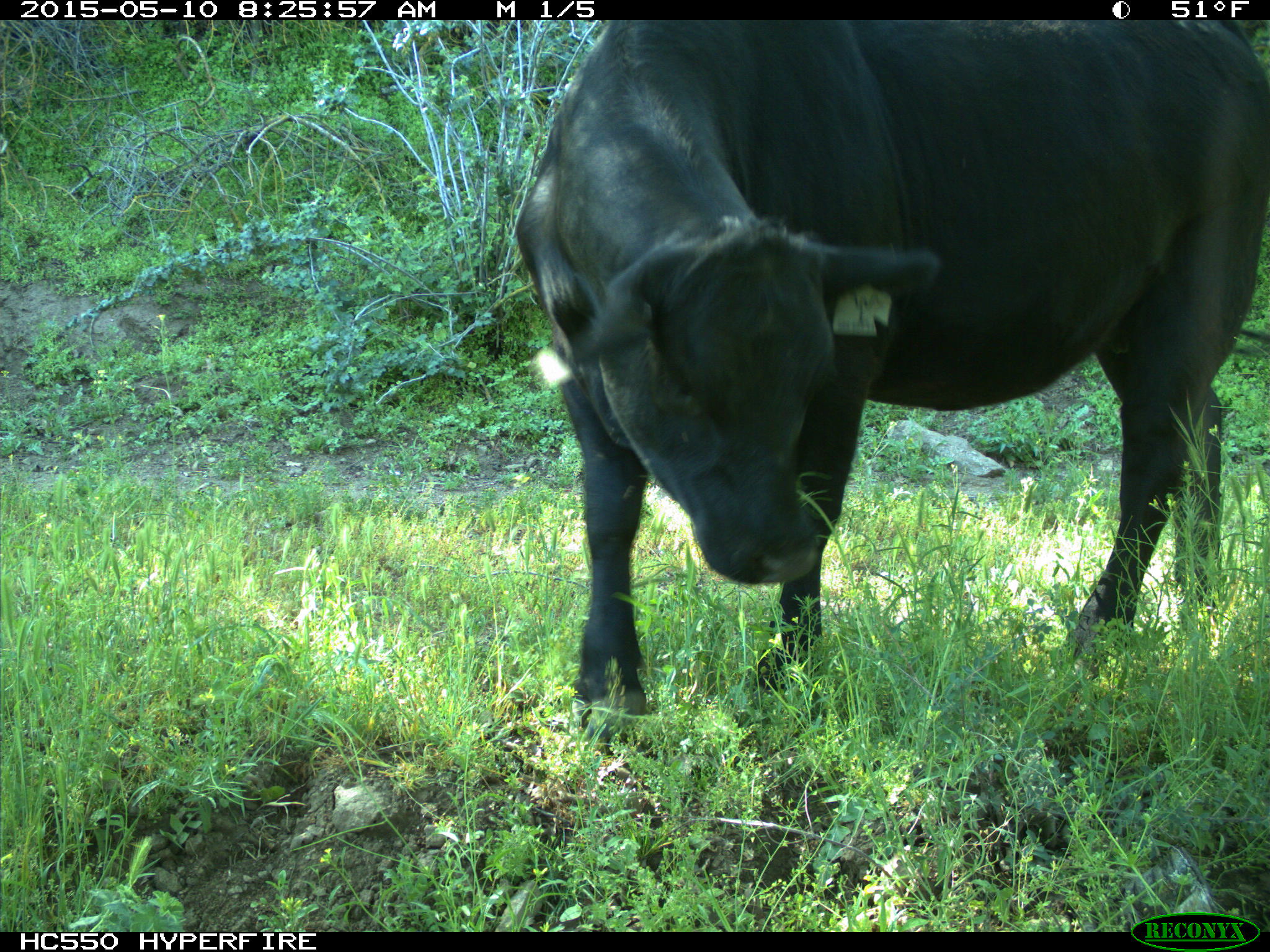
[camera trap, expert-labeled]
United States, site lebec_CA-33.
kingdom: Animalia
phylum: Chordata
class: Mammalia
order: Artiodactyla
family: Bovidae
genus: Bos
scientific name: Bos taurus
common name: domestic cow